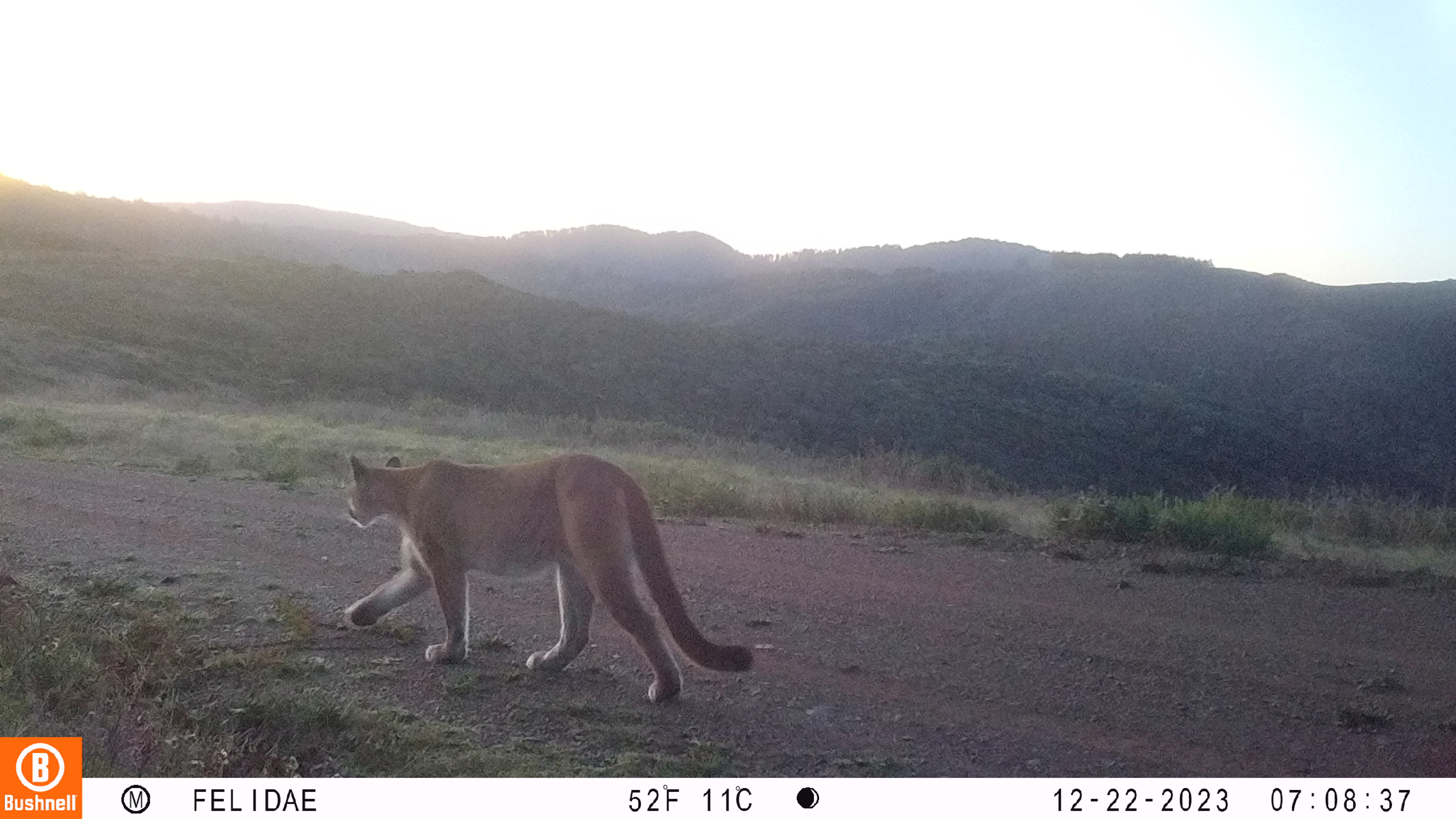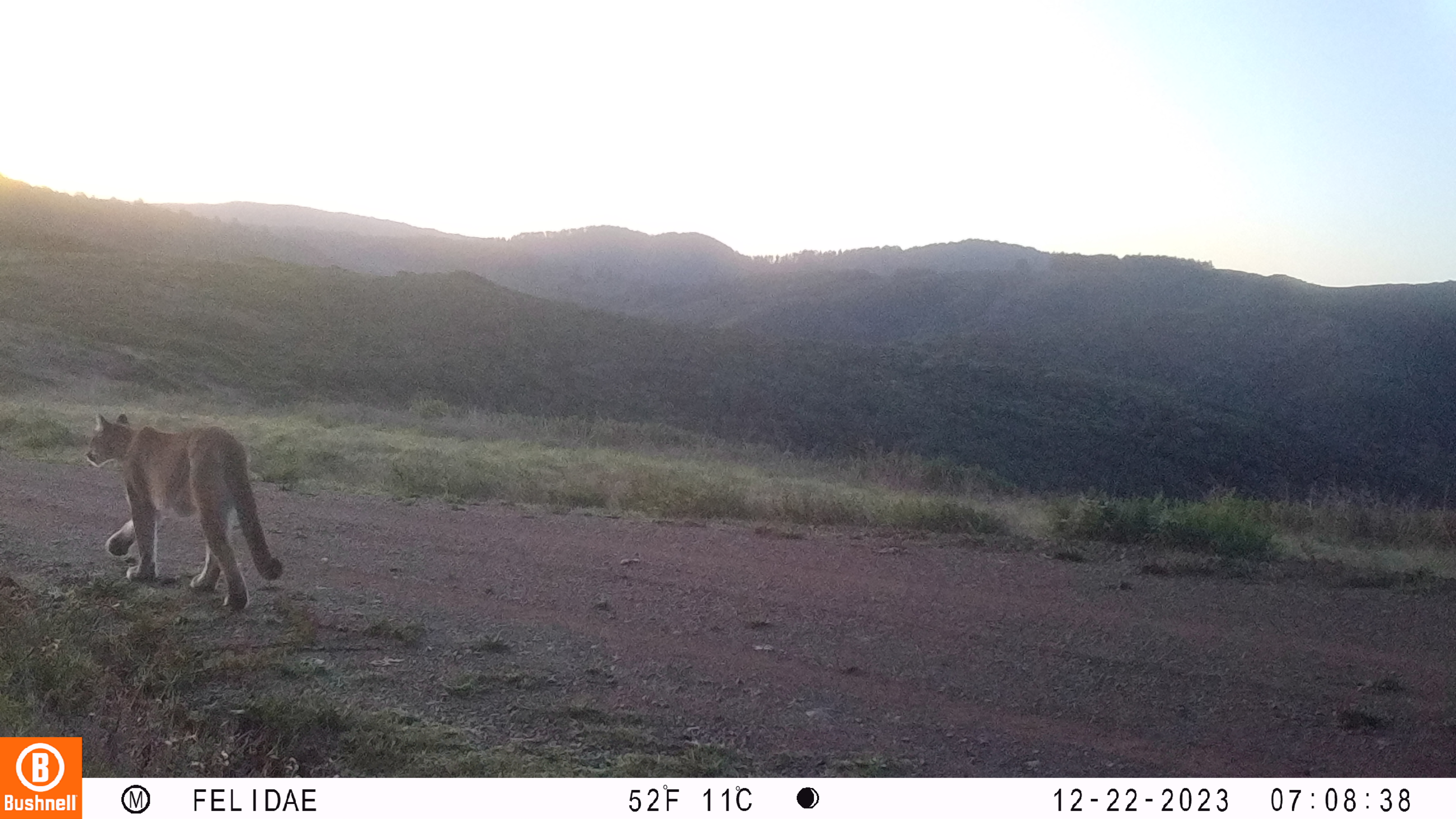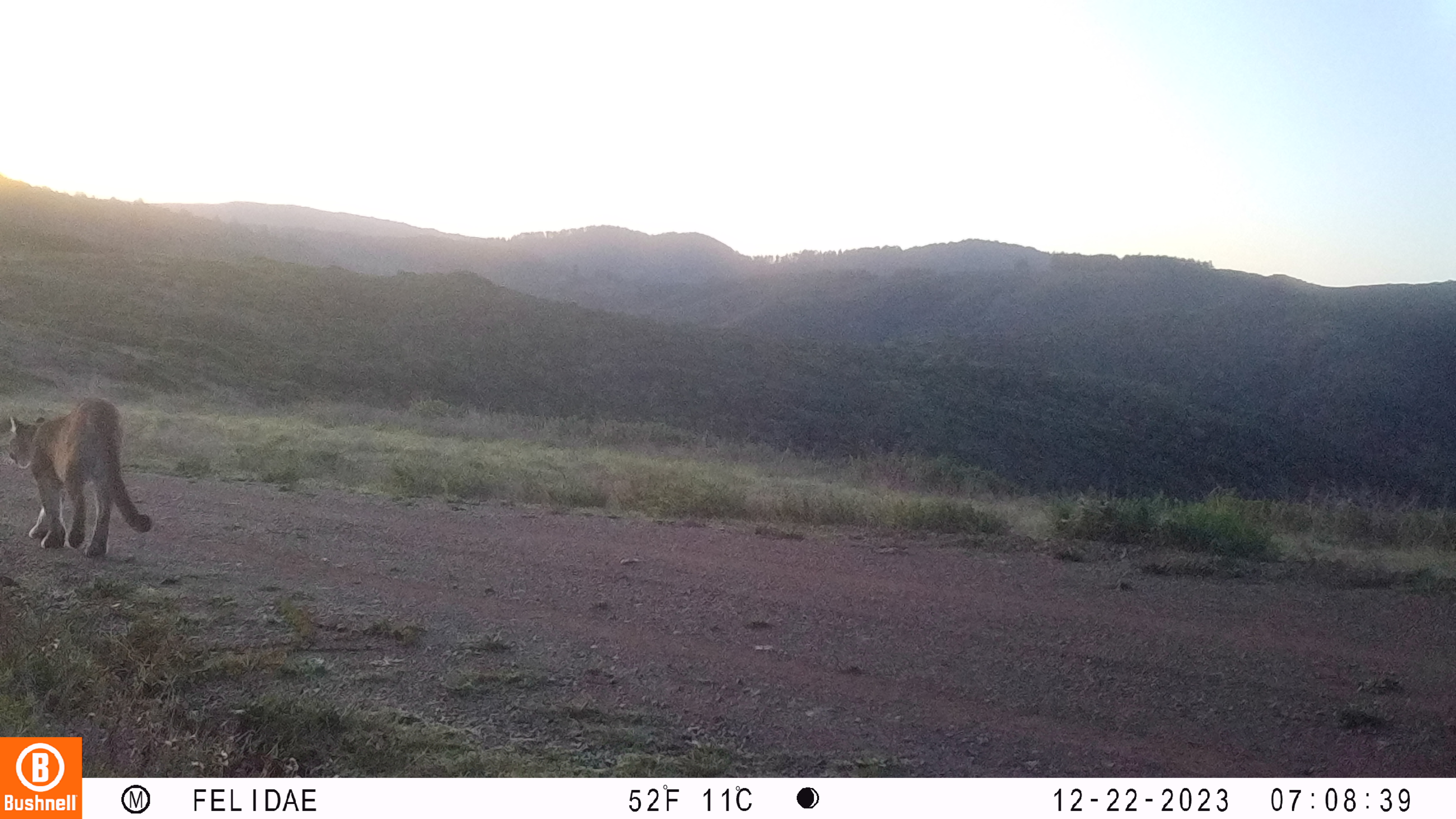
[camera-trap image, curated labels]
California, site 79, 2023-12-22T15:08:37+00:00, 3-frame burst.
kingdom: Animalia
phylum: Chordata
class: Mammalia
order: Carnivora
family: Felidae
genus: Puma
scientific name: Puma concolor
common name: puma